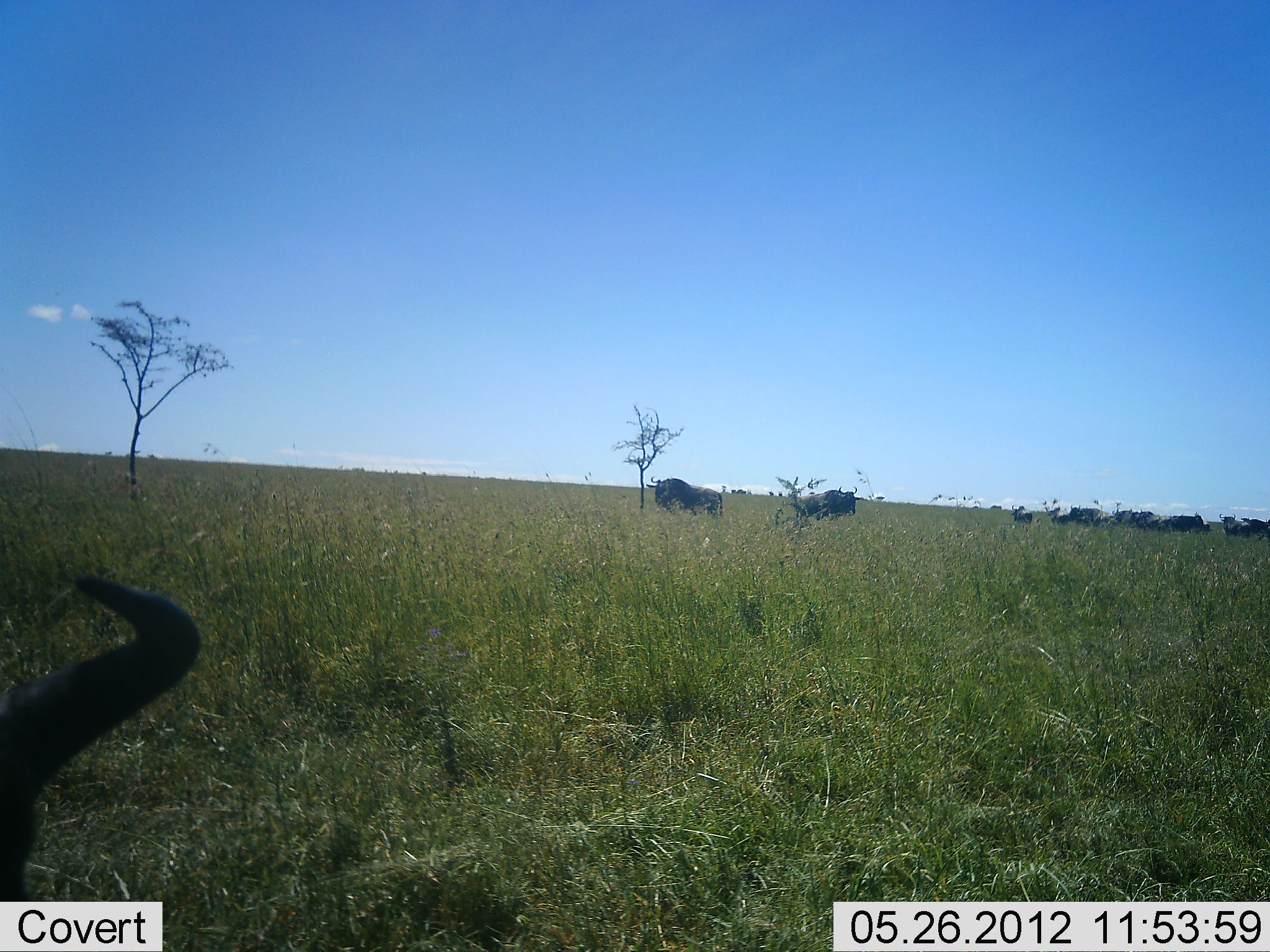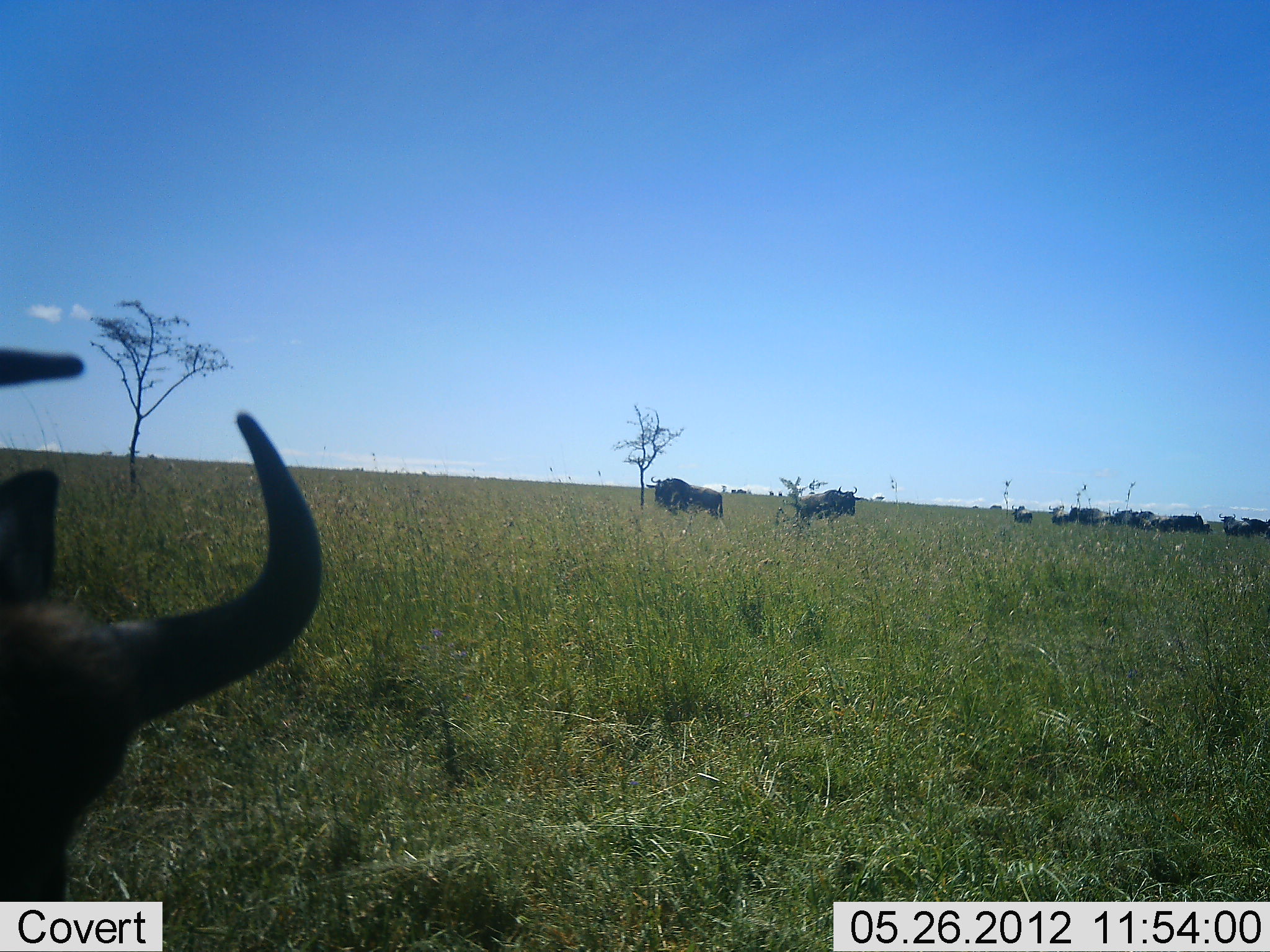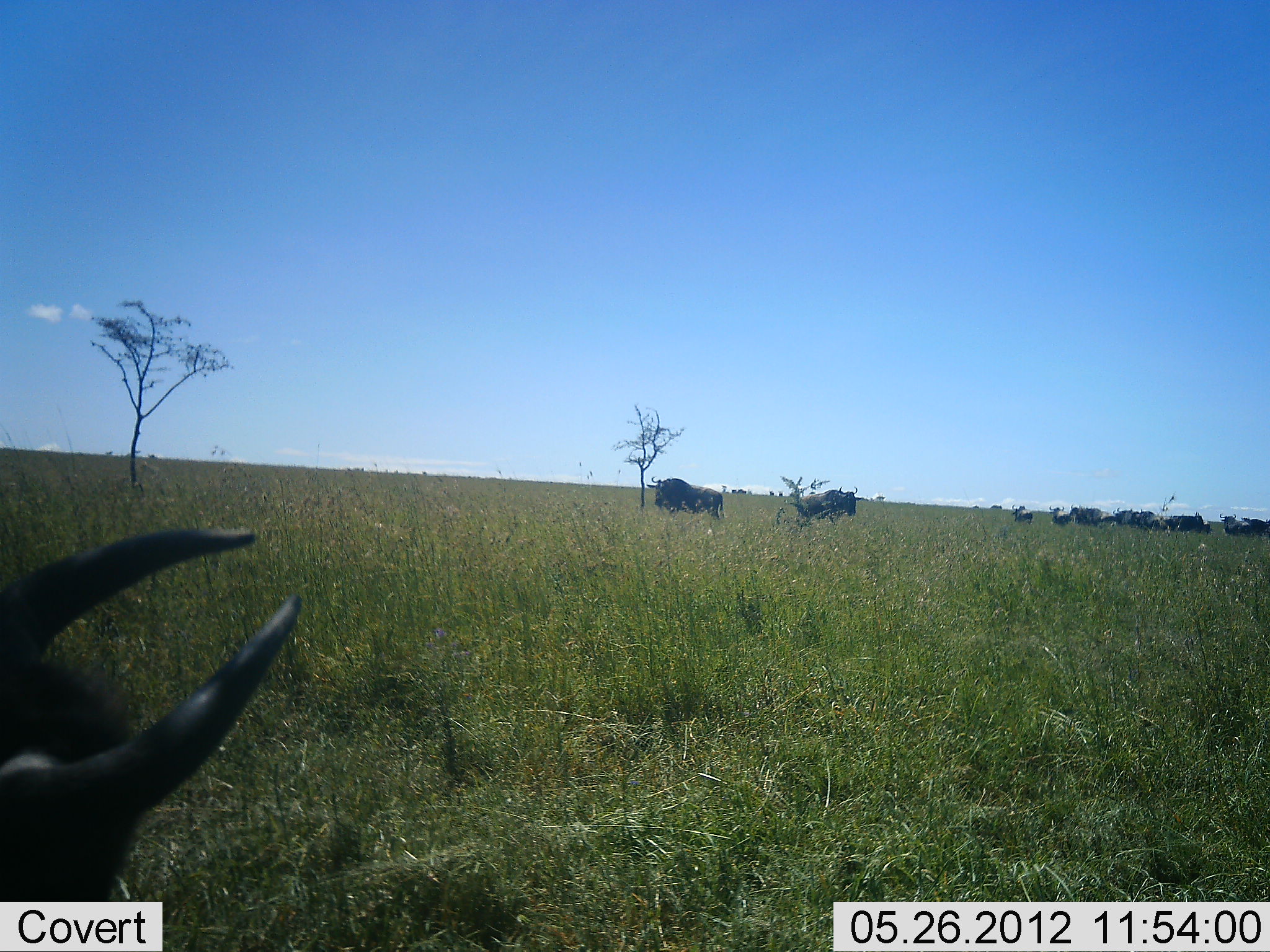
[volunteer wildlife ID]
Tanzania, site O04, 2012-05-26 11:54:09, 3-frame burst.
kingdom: Animalia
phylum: Chordata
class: Mammalia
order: Artiodactyla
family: Bovidae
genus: Connochaetes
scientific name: Connochaetes taurinus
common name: blue wildebeest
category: wildebeest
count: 11-50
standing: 80%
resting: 30%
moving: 10%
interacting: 0%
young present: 0%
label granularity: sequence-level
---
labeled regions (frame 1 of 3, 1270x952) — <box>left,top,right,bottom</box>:
animal: <box>0,569,214,951</box>; <box>645,476,723,519</box>; <box>799,486,861,520</box>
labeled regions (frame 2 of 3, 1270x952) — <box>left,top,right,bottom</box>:
animal: <box>0,349,324,902</box>; <box>646,475,723,520</box>; <box>797,486,861,530</box>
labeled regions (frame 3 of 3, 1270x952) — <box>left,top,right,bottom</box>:
animal: <box>0,524,302,951</box>; <box>646,475,724,520</box>; <box>797,485,863,525</box>